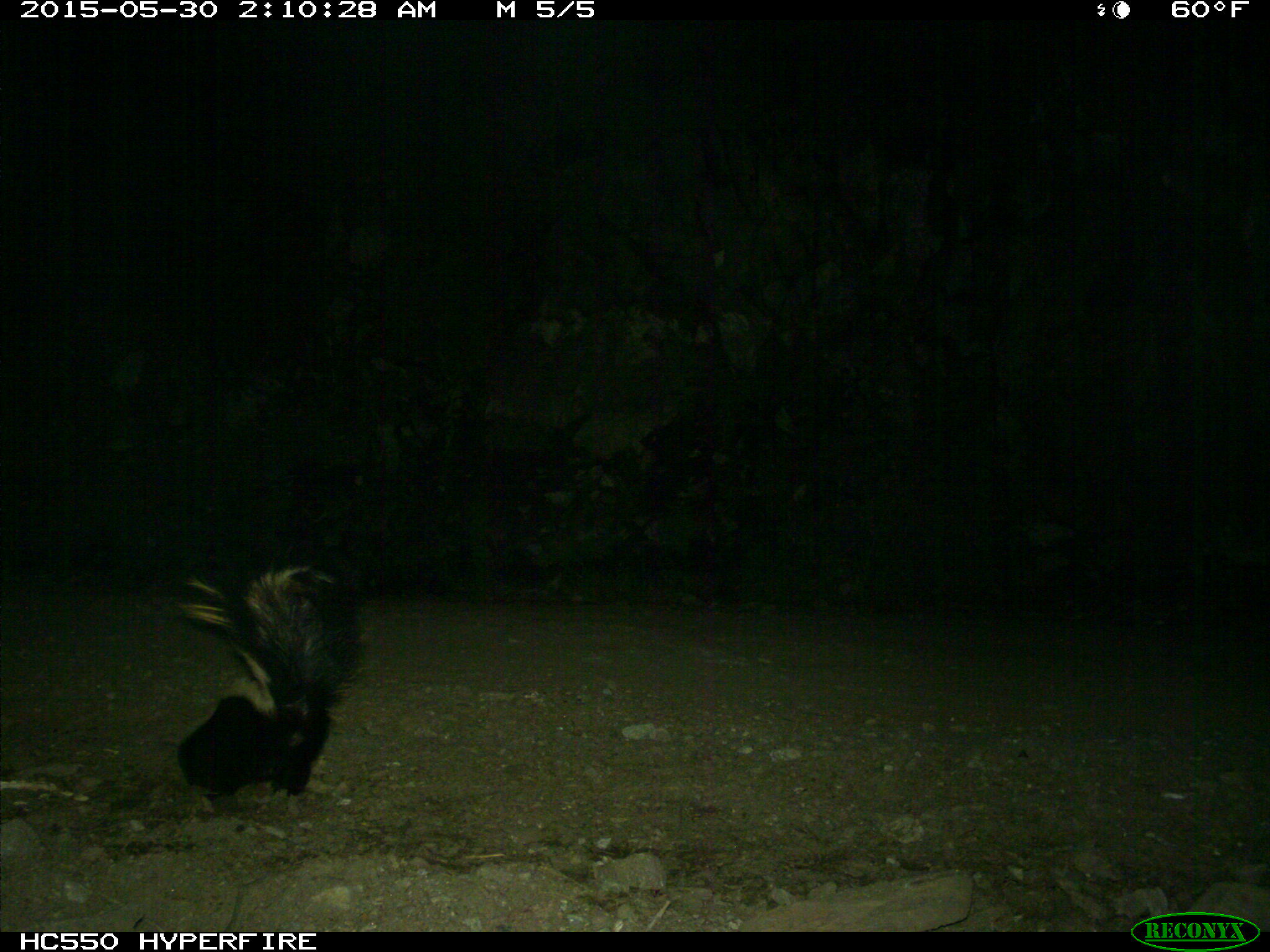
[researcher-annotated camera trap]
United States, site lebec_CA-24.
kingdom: Animalia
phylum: Chordata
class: Mammalia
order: Carnivora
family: Mephitidae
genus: Mephitis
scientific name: Mephitis mephitis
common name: striped skunk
Mephitis mephitis (striped skunk).